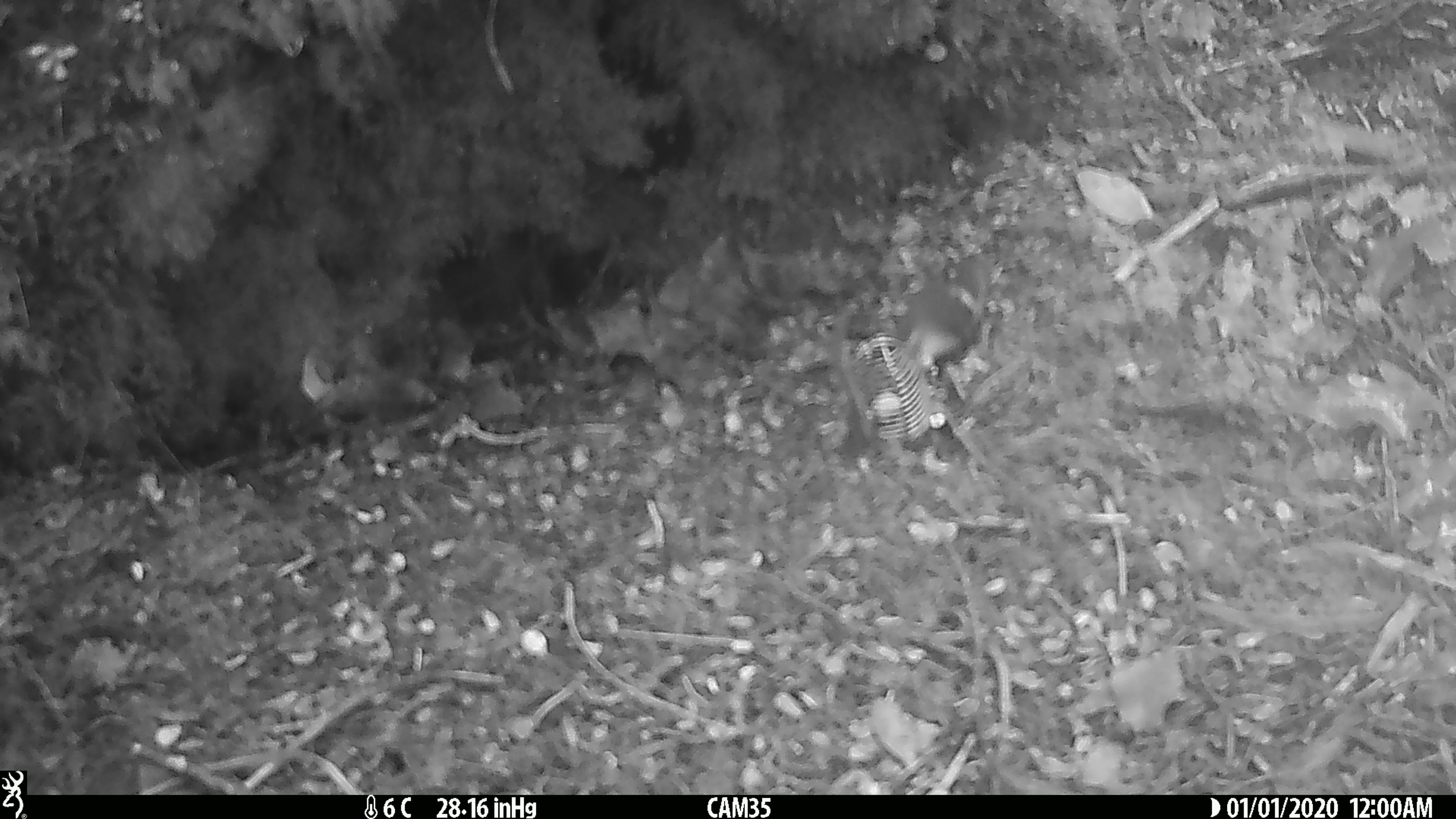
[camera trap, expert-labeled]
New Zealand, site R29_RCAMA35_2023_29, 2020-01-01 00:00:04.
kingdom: Animalia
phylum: Chordata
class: Aves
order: Passeriformes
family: Acanthisittidae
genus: Acanthisitta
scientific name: Acanthisitta chloris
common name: rifleman